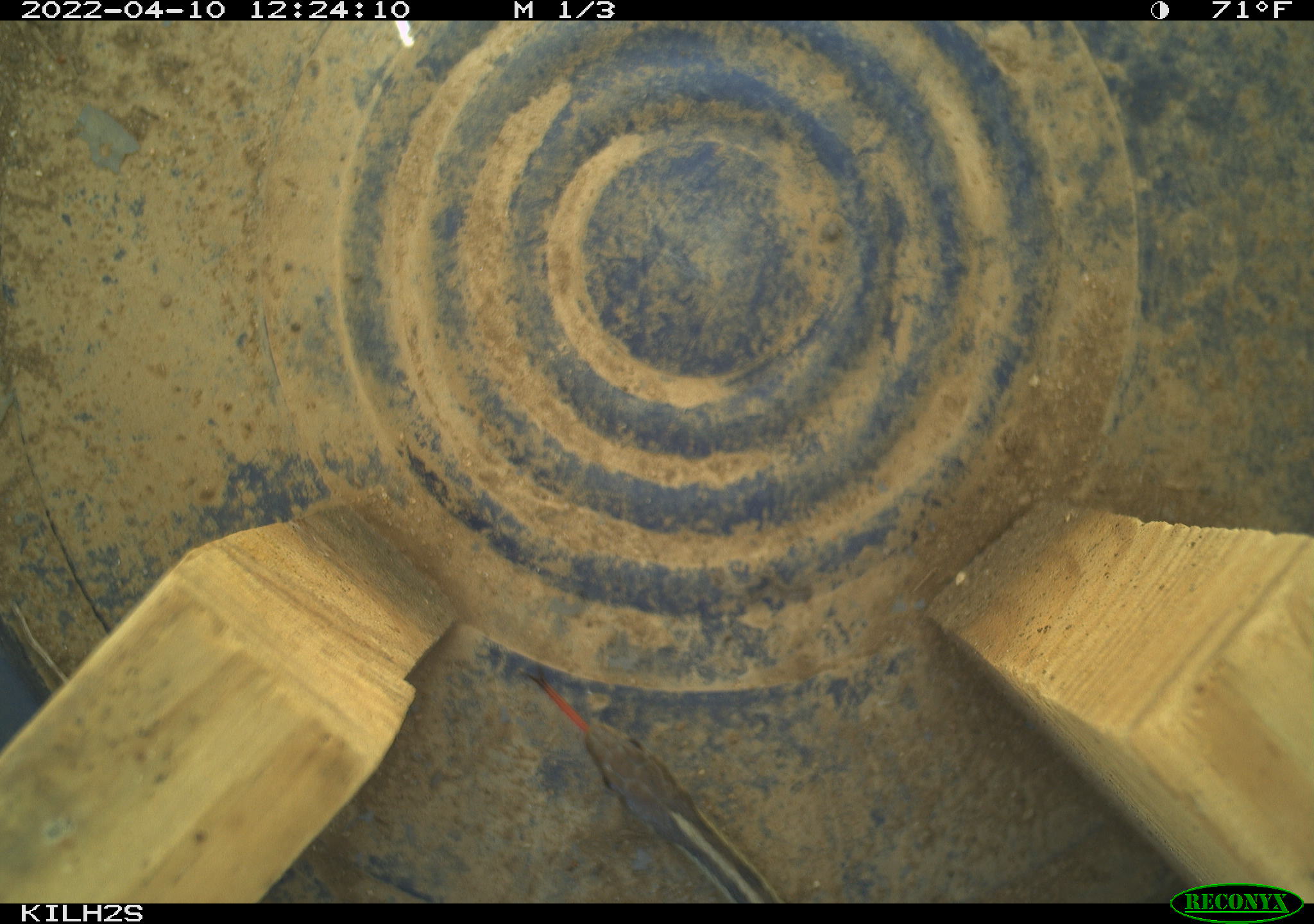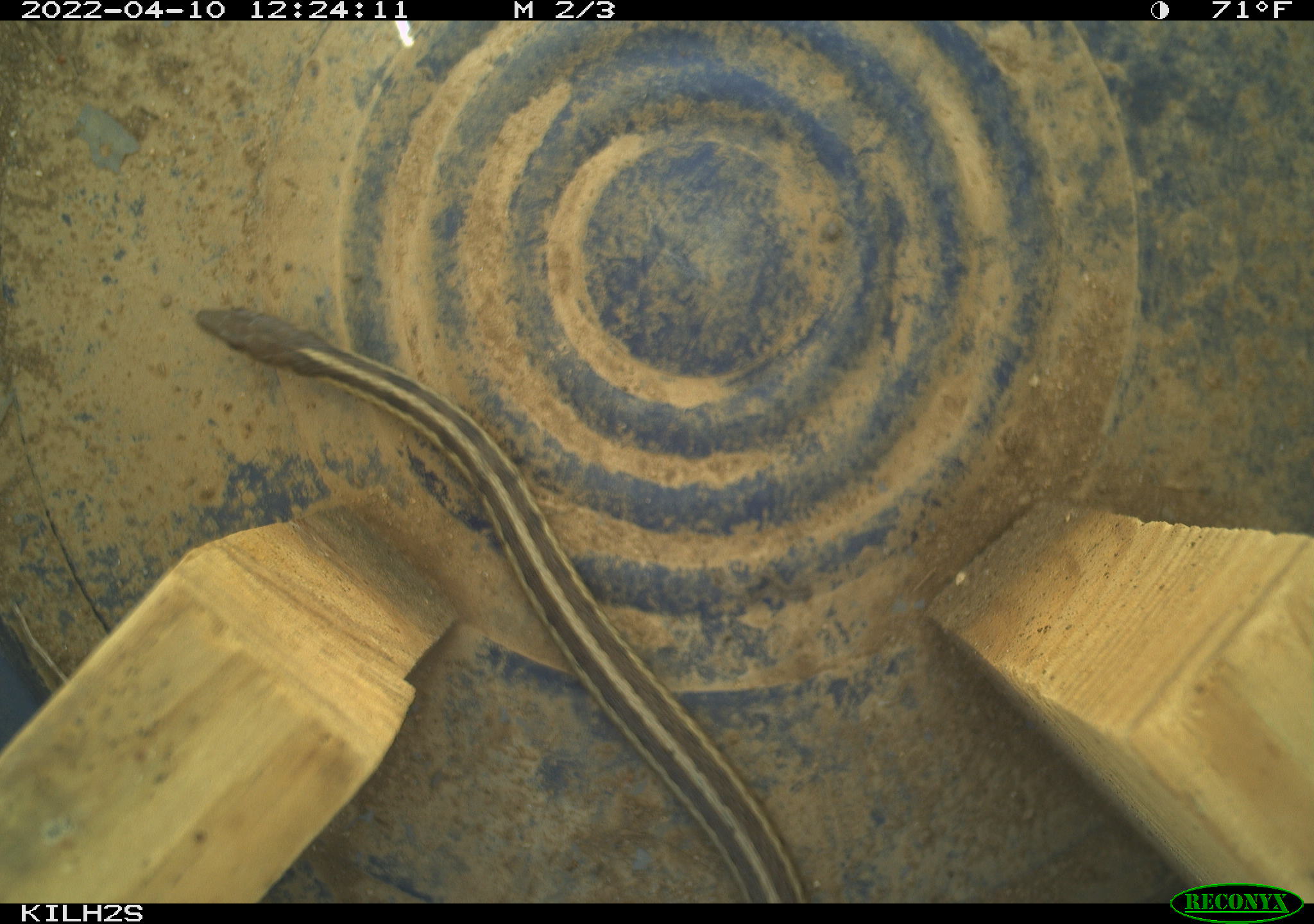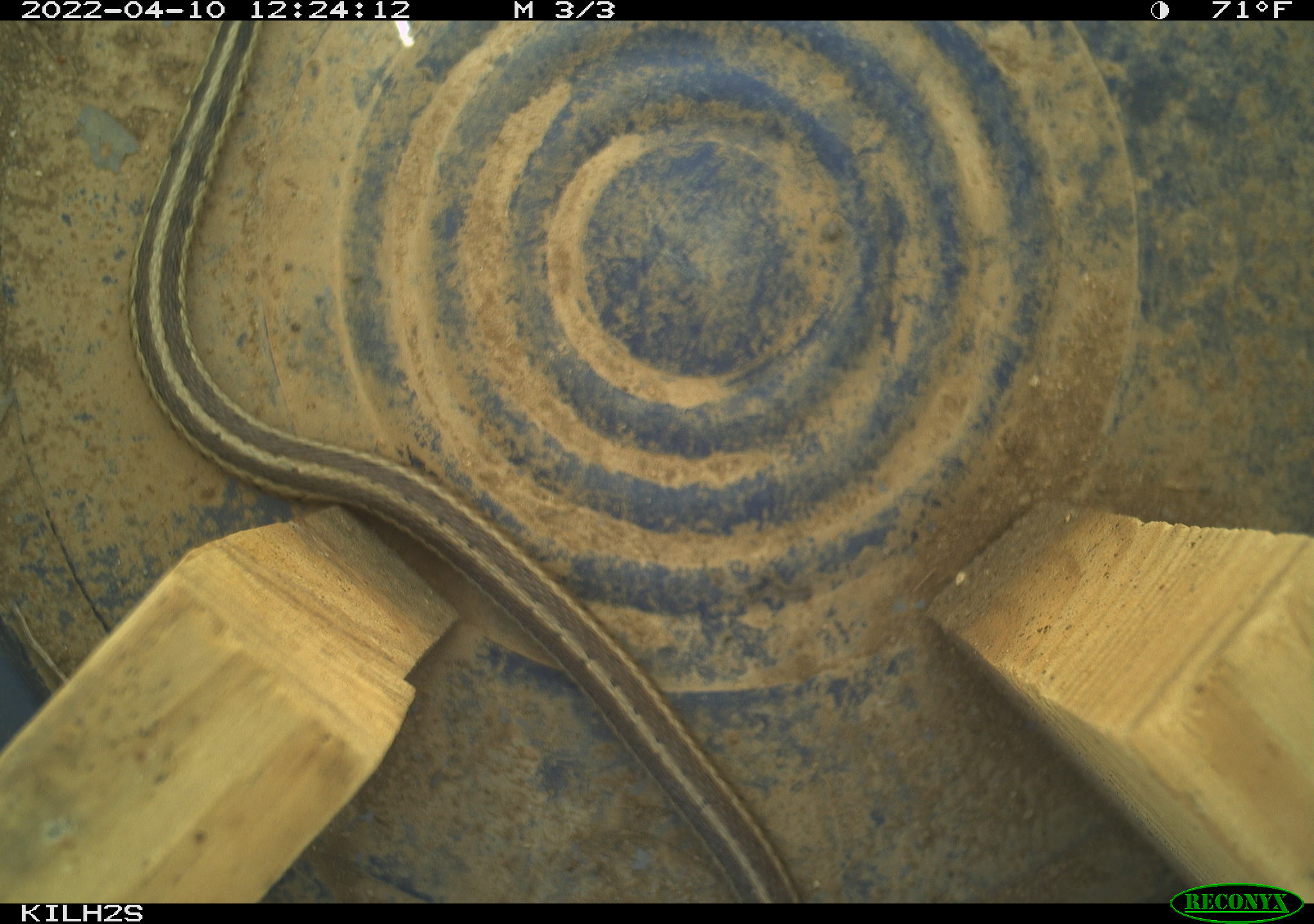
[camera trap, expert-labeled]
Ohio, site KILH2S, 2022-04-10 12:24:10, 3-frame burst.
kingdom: Animalia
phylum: Chordata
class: Reptilia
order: Squamata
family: Colubridae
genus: Thamnophis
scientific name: Thamnophis sirtalis sirtalis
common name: eastern gartersnake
Eastern gartersnake (Thamnophis sirtalis sirtalis).